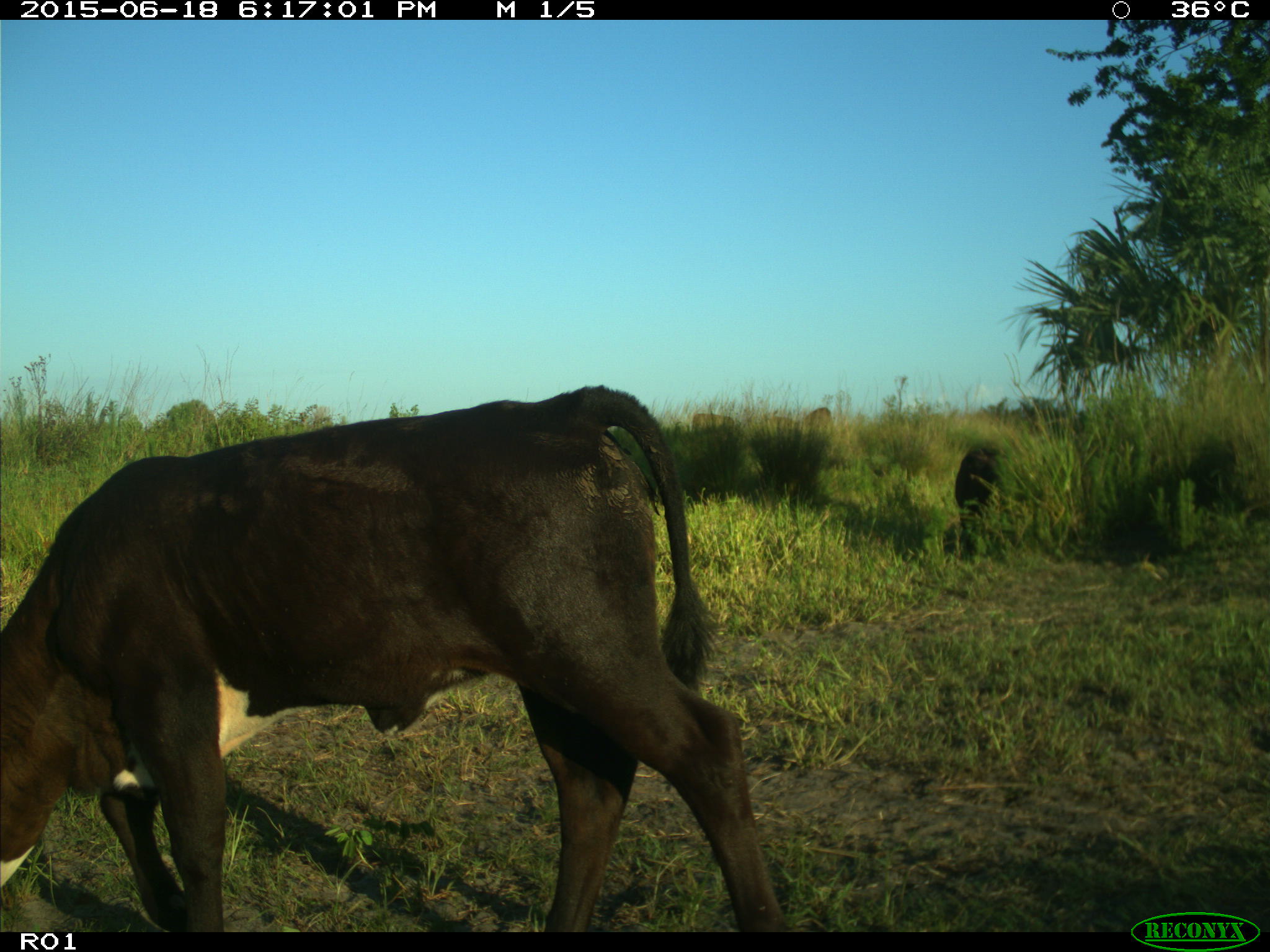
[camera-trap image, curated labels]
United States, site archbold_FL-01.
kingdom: Animalia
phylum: Chordata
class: Mammalia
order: Artiodactyla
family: Bovidae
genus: Bos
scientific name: Bos taurus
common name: domestic cow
Bos taurus (domestic cow).